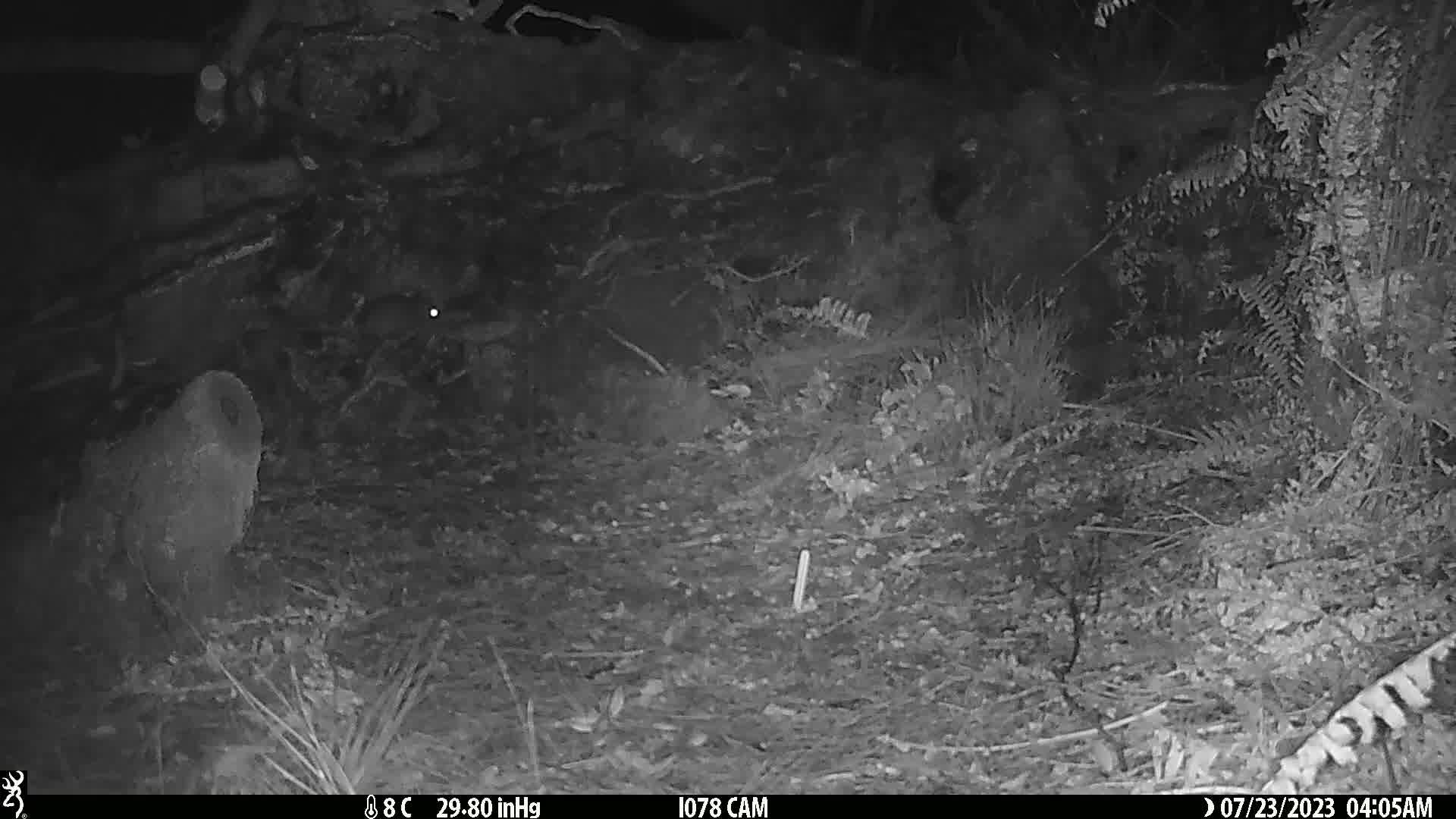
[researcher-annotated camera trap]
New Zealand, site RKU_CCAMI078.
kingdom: Animalia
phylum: Chordata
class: Mammalia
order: Rodentia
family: Muridae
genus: Rattus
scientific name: Rattus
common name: rat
Rat (Rattus).